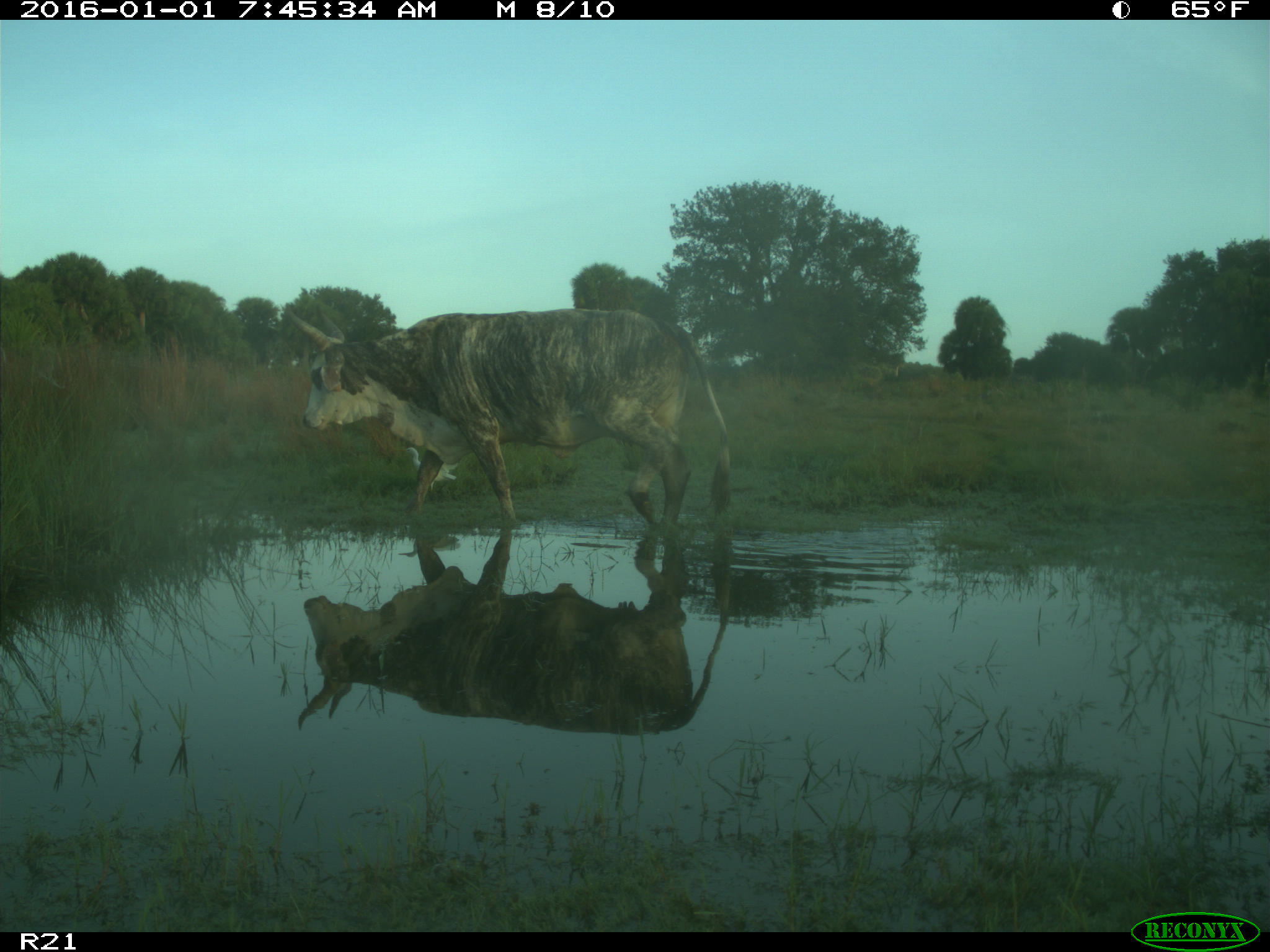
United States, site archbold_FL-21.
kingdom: Animalia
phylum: Chordata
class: Mammalia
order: Artiodactyla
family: Bovidae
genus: Bos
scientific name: Bos taurus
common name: domestic cow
Bos taurus (domestic cow).